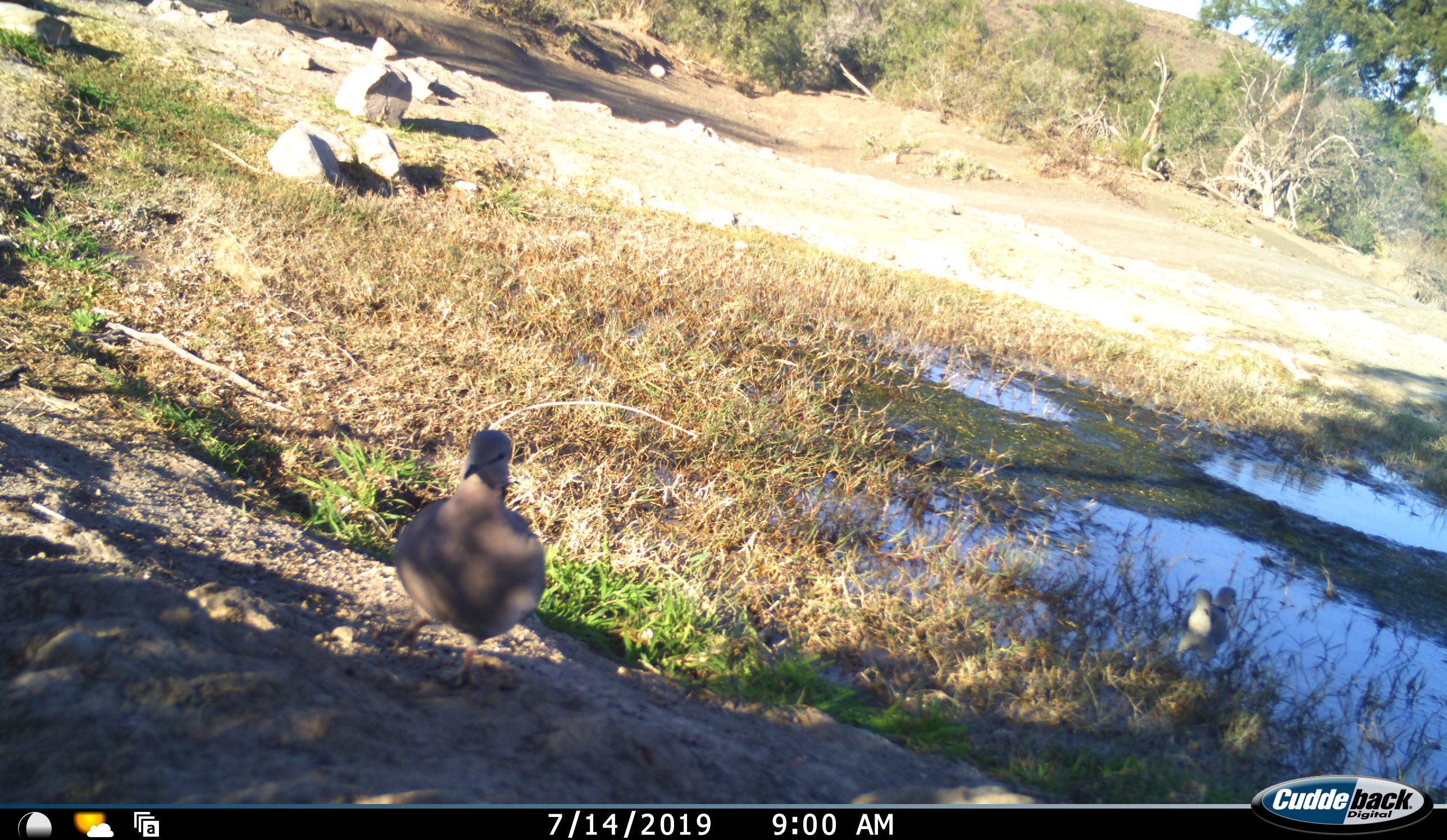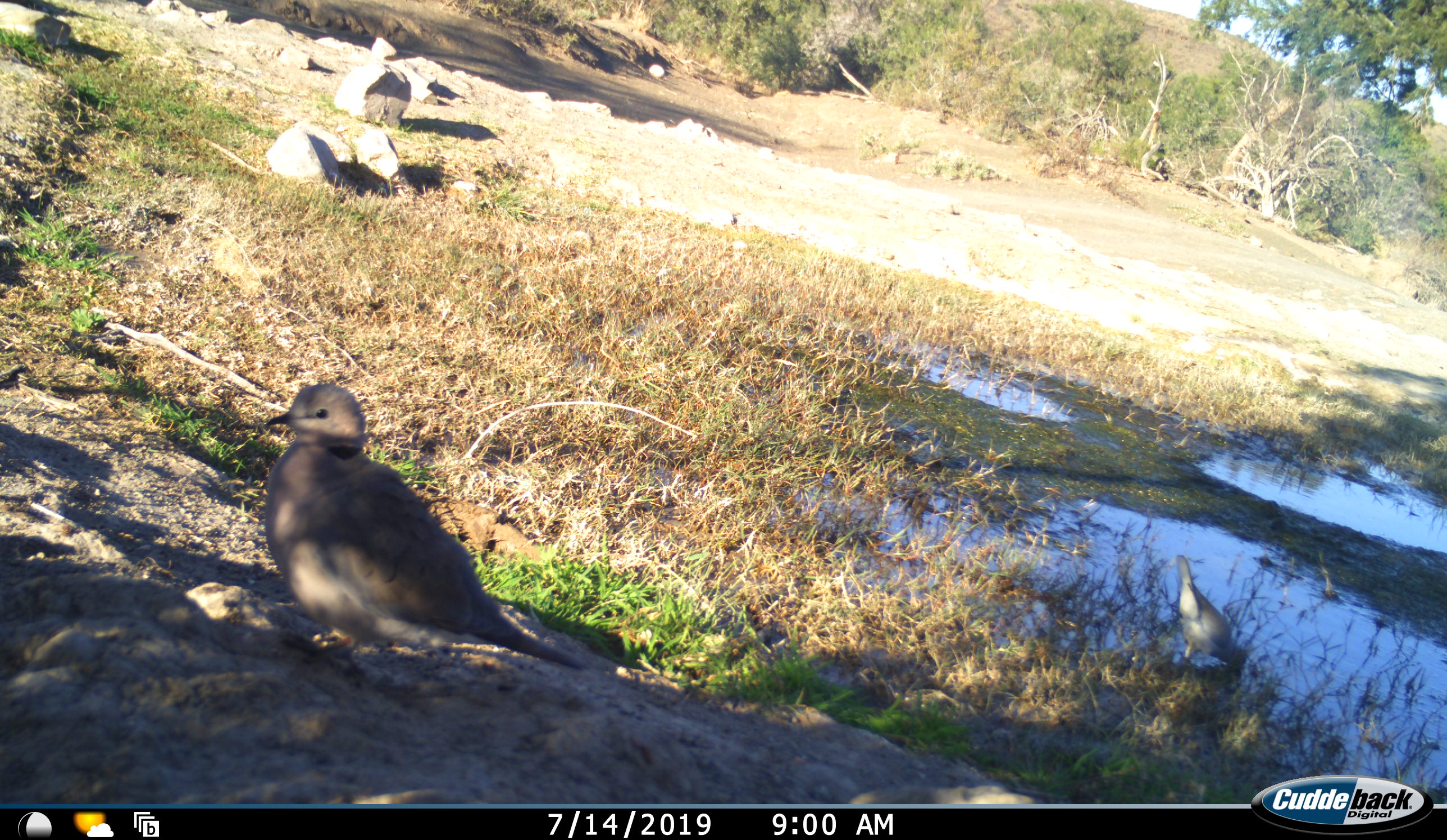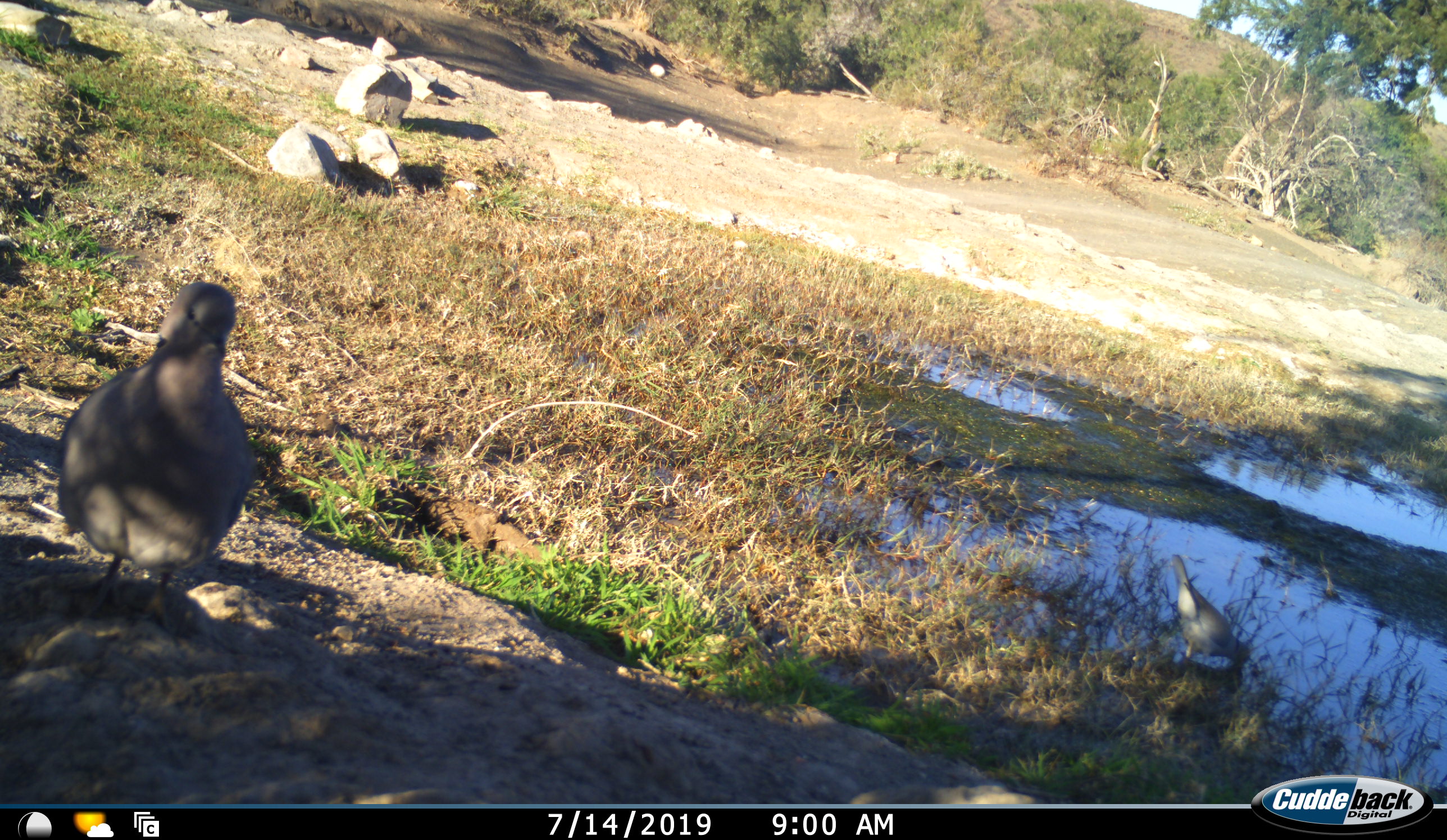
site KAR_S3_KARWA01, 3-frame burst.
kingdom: Animalia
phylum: Chordata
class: Aves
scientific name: Aves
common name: bird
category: birdother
Birdother (bird) (Aves), count 2. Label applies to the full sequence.